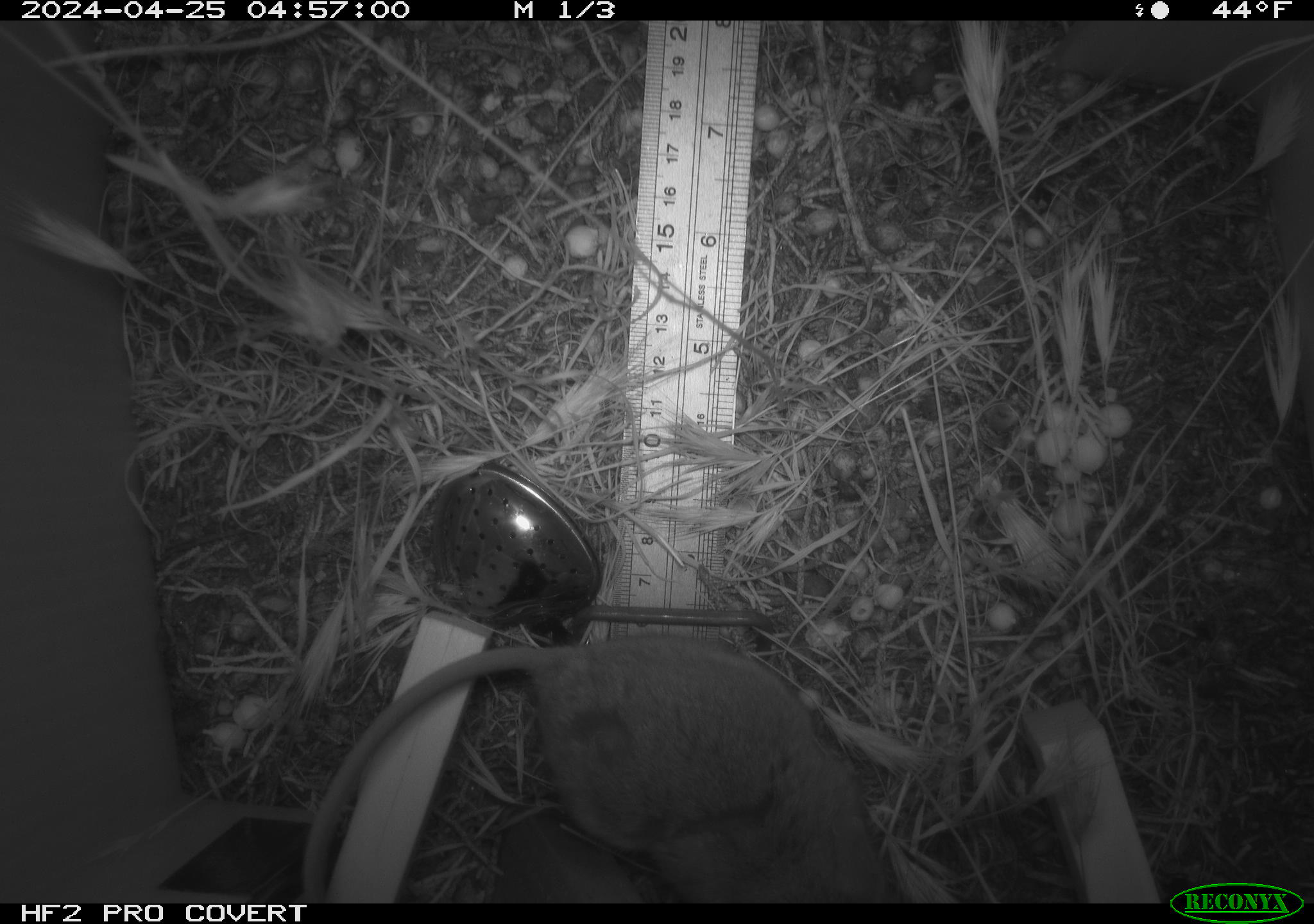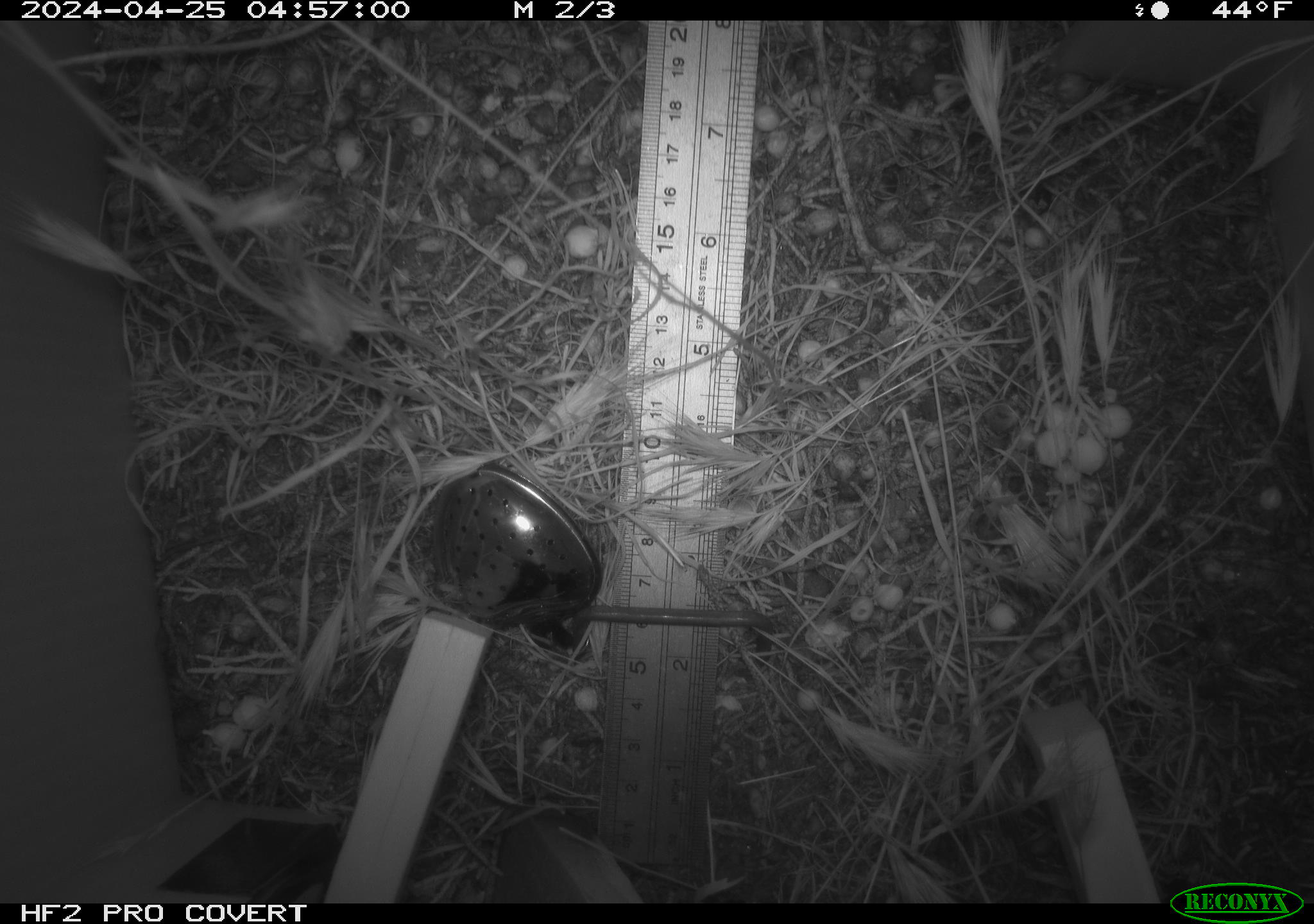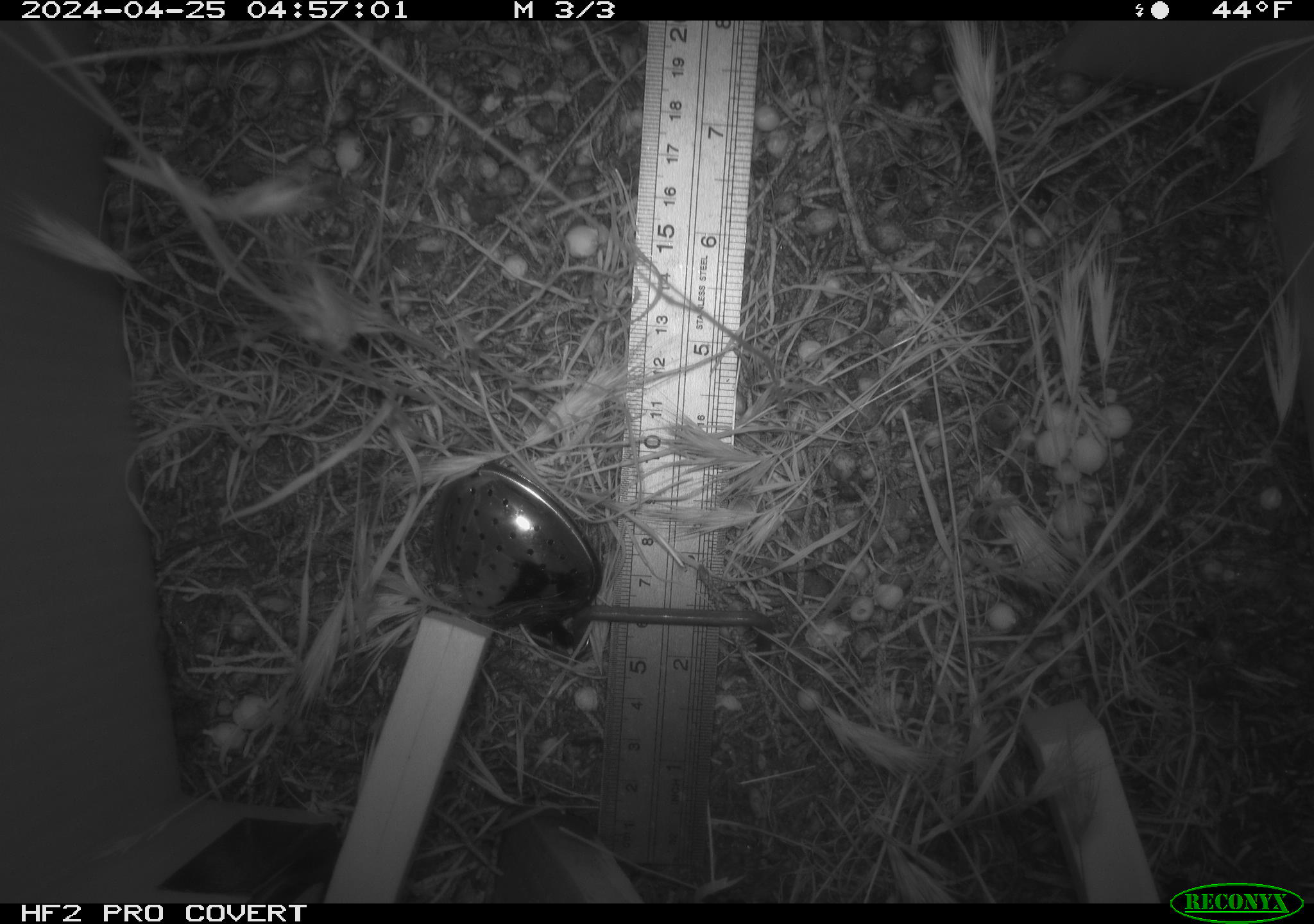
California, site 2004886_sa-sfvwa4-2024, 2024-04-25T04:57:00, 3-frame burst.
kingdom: Animalia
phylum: Chordata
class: Mammalia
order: Rodentia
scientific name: Rodentia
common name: mouse species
Mouse species (Rodentia).